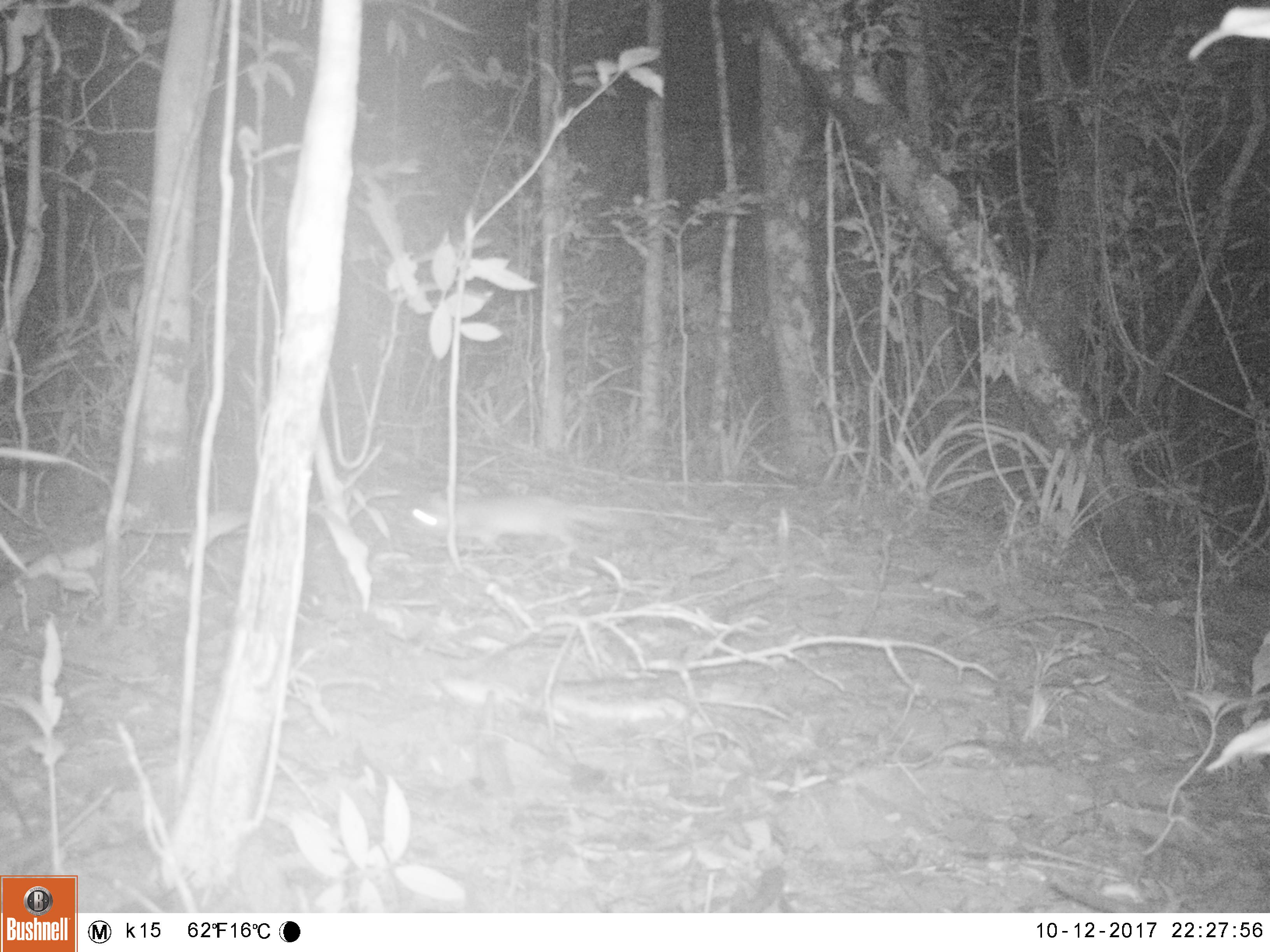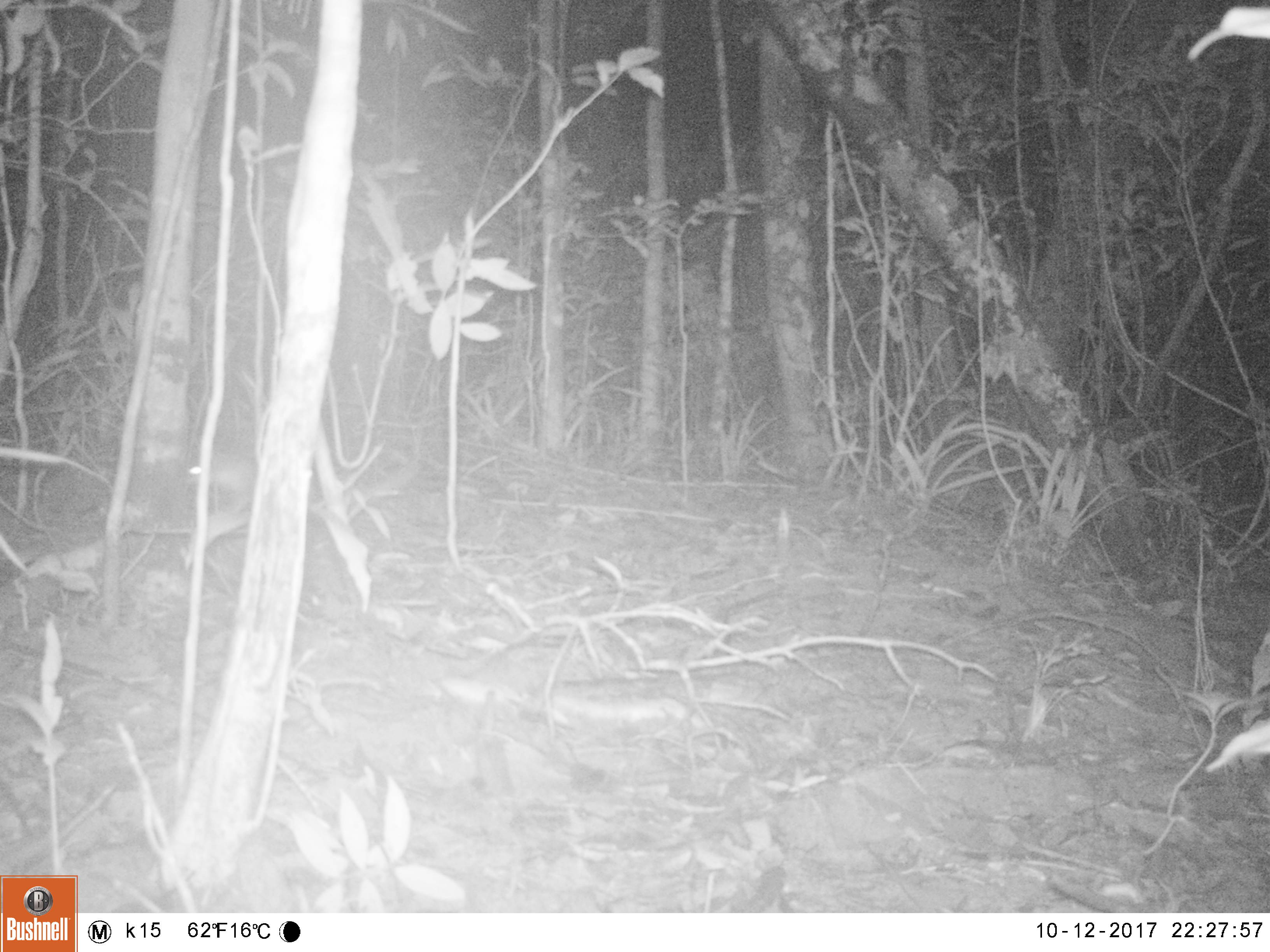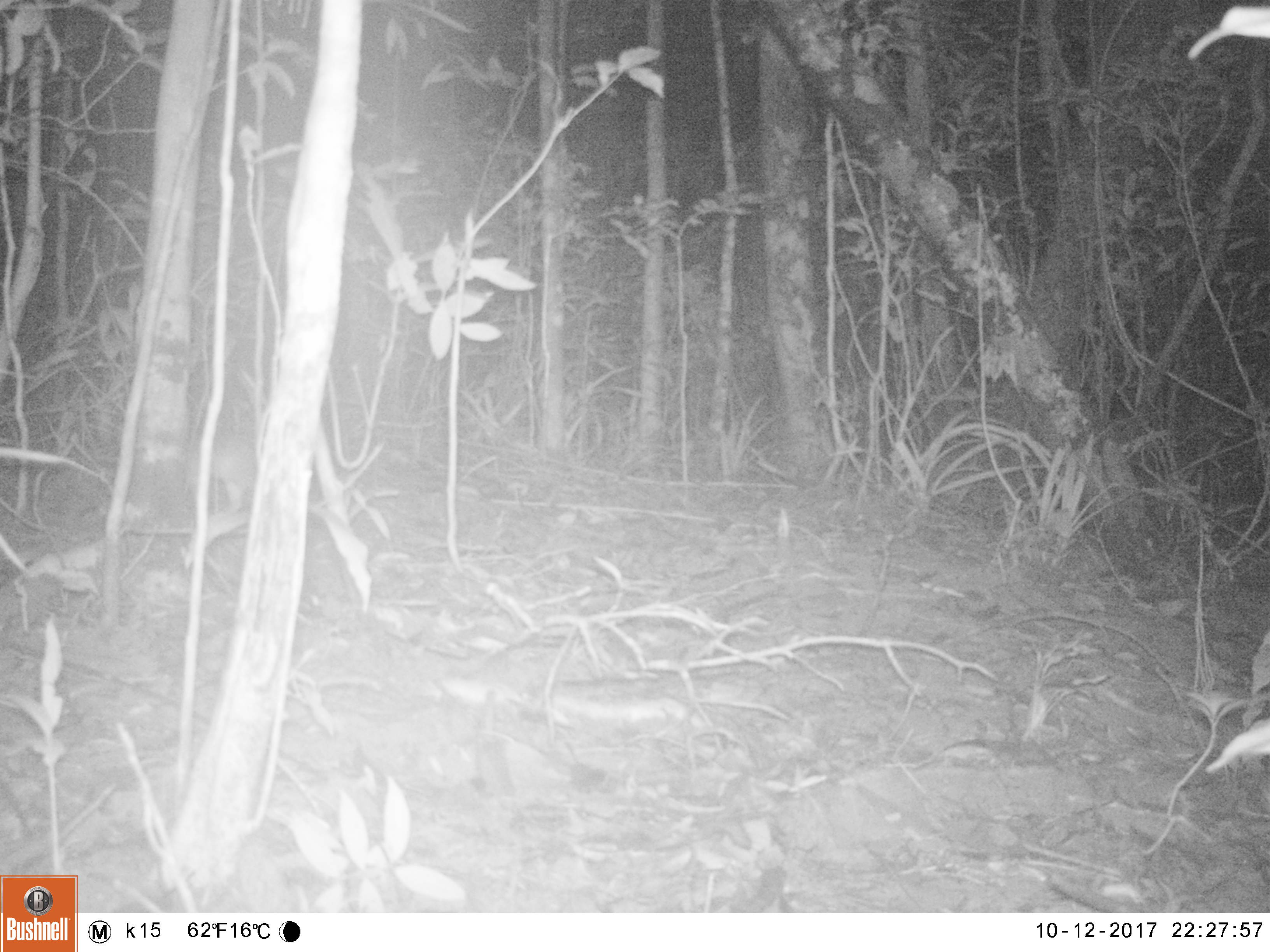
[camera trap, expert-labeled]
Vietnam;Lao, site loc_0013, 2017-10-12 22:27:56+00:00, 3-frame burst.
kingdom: Animalia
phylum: Chordata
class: Mammalia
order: Carnivora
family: Mustelidae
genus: Melogale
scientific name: Melogale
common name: ferret badger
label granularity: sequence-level